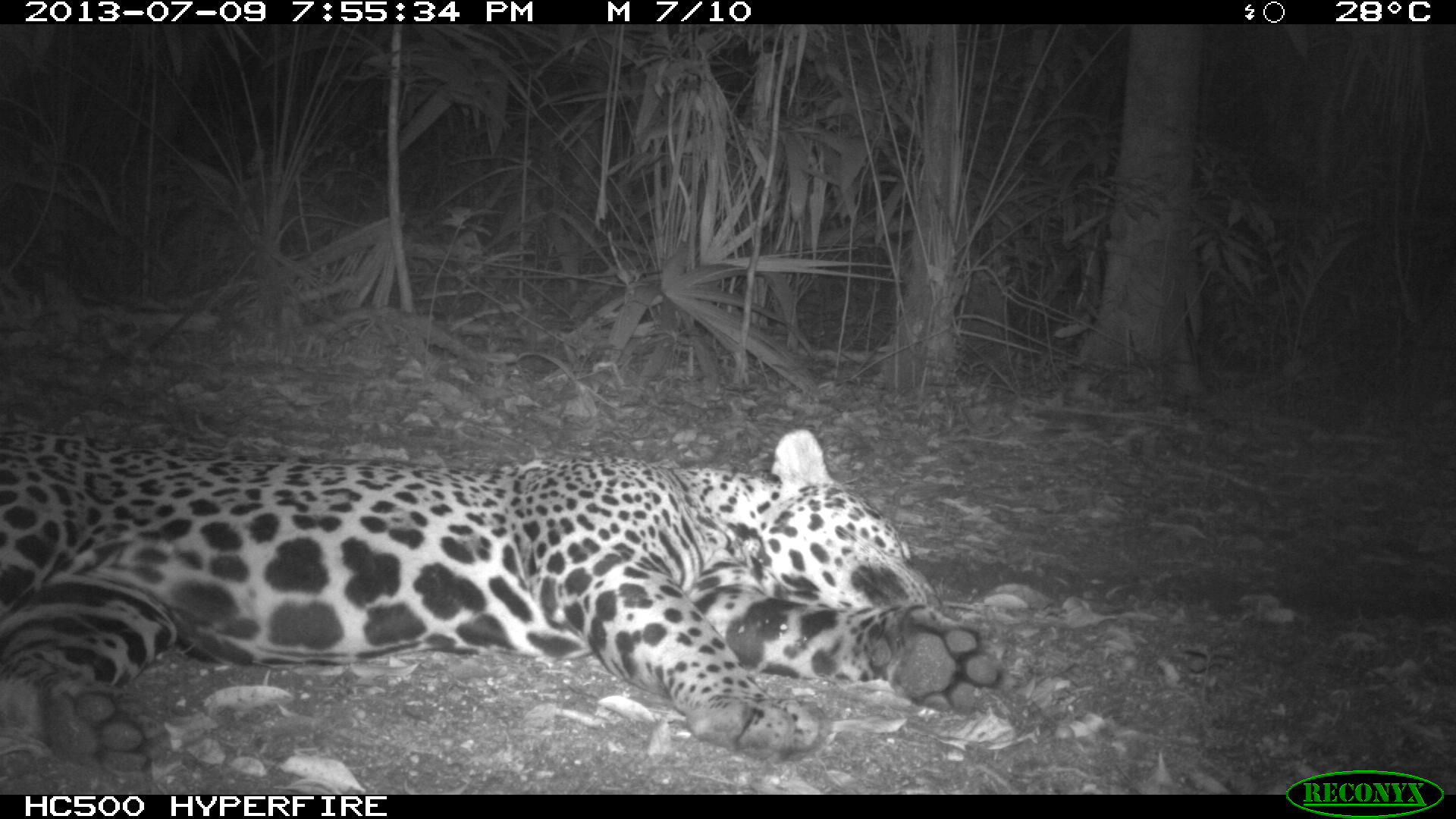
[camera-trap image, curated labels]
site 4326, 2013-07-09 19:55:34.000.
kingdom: Animalia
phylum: Chordata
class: Mammalia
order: Carnivora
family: Felidae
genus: Panthera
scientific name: Panthera onca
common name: jaguar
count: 1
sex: male